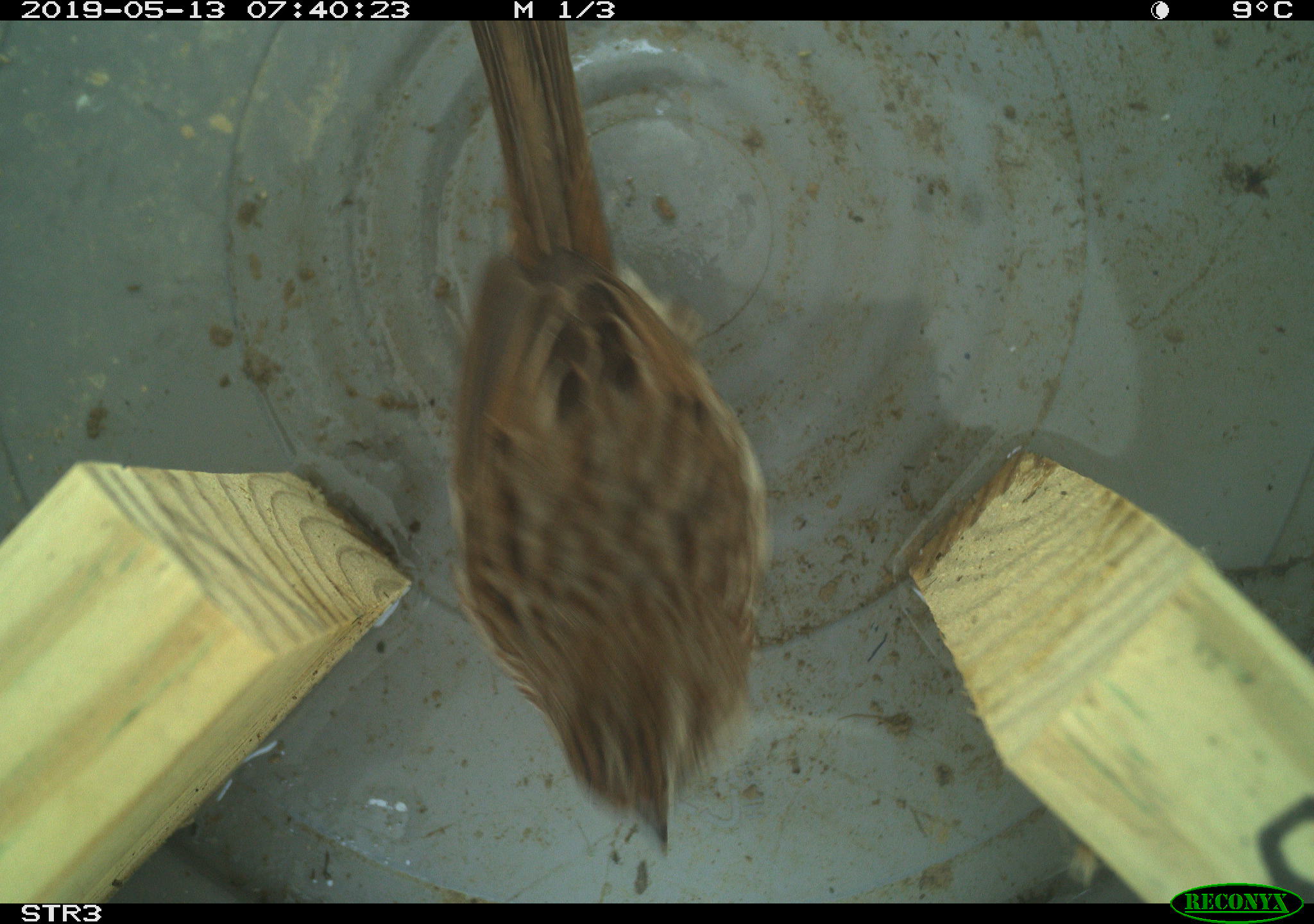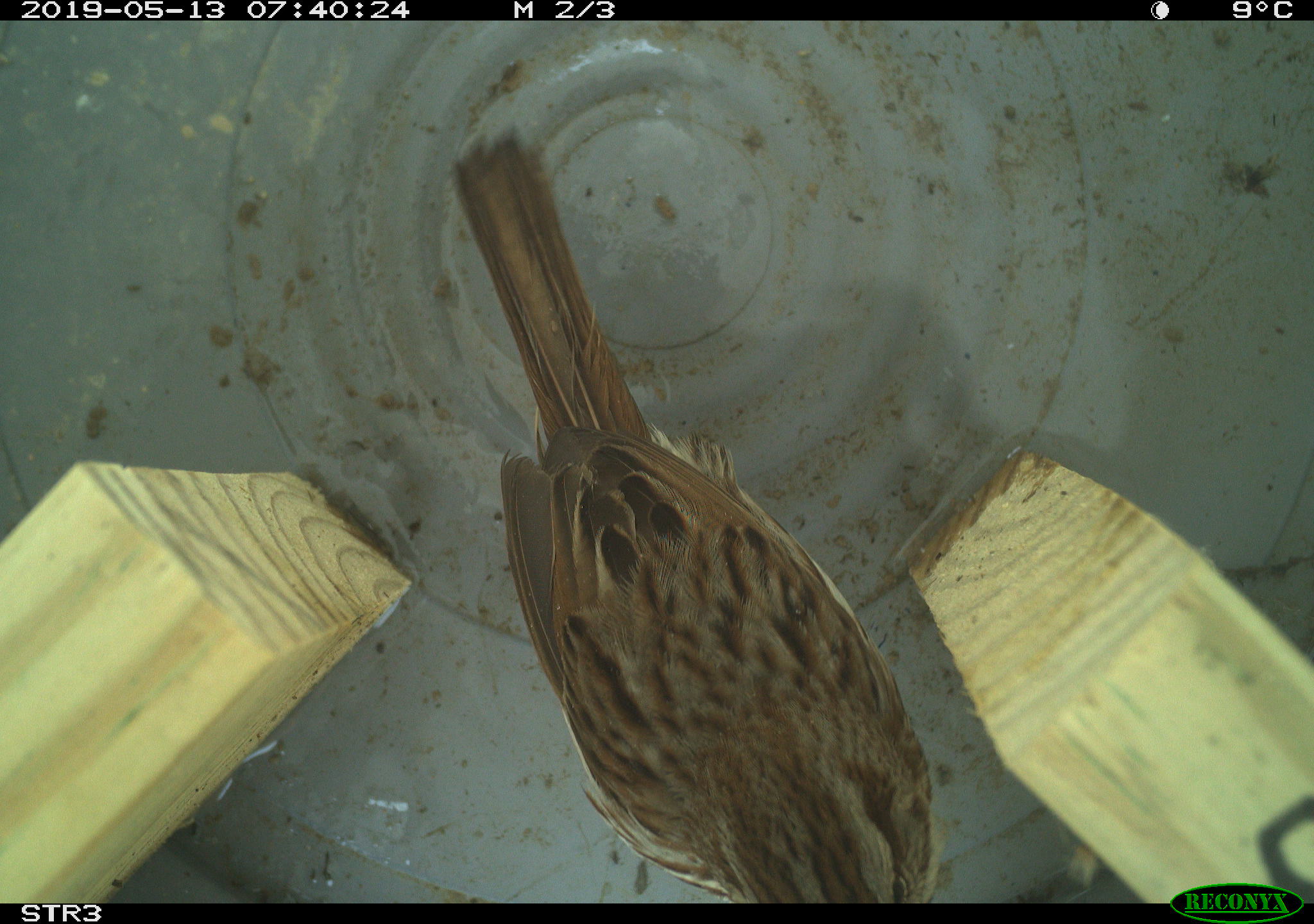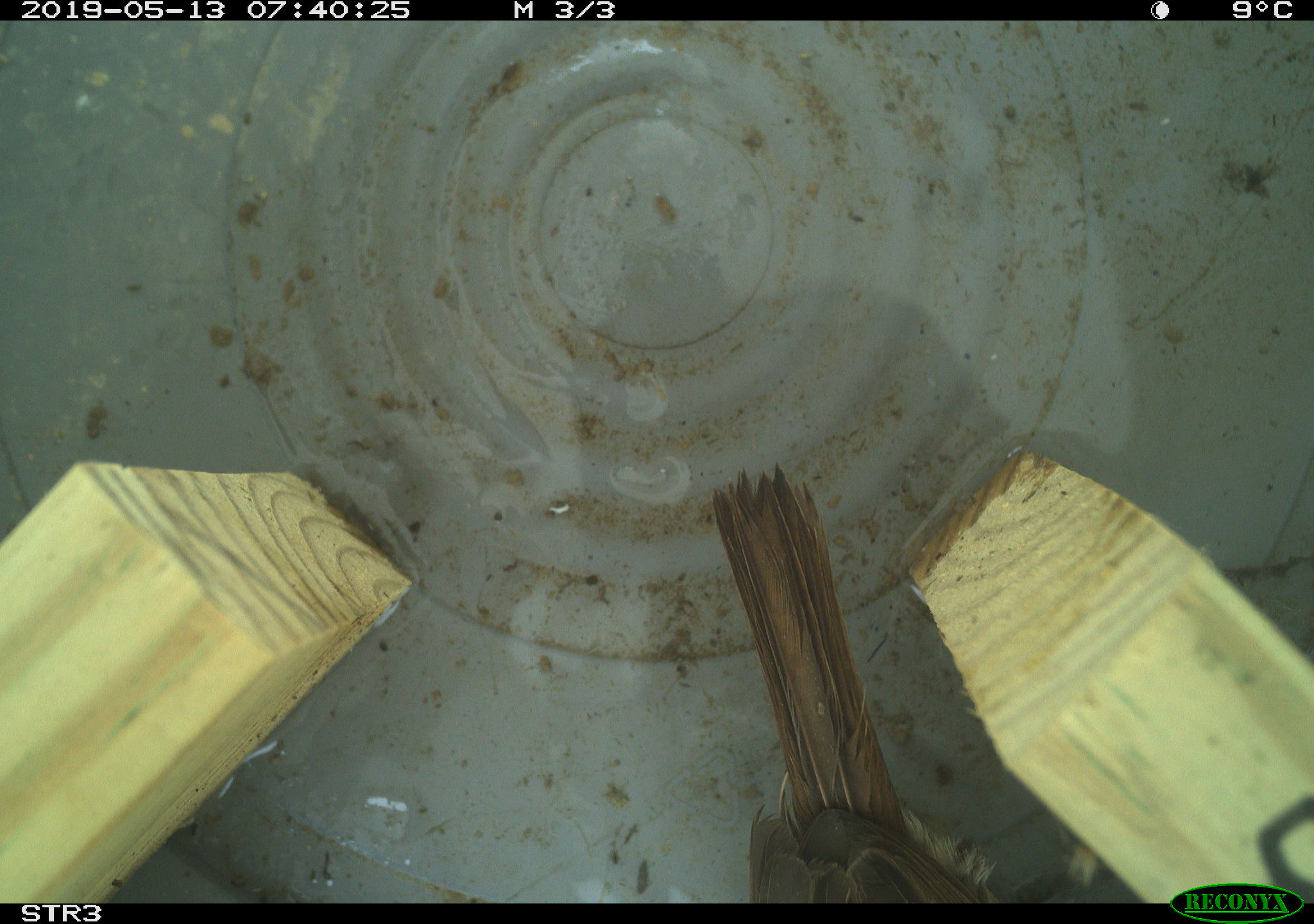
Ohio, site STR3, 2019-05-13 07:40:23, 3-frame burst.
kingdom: Animalia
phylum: Chordata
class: Aves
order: Passeriformes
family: Passerellidae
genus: Melospiza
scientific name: Melospiza melodia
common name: song sparrow